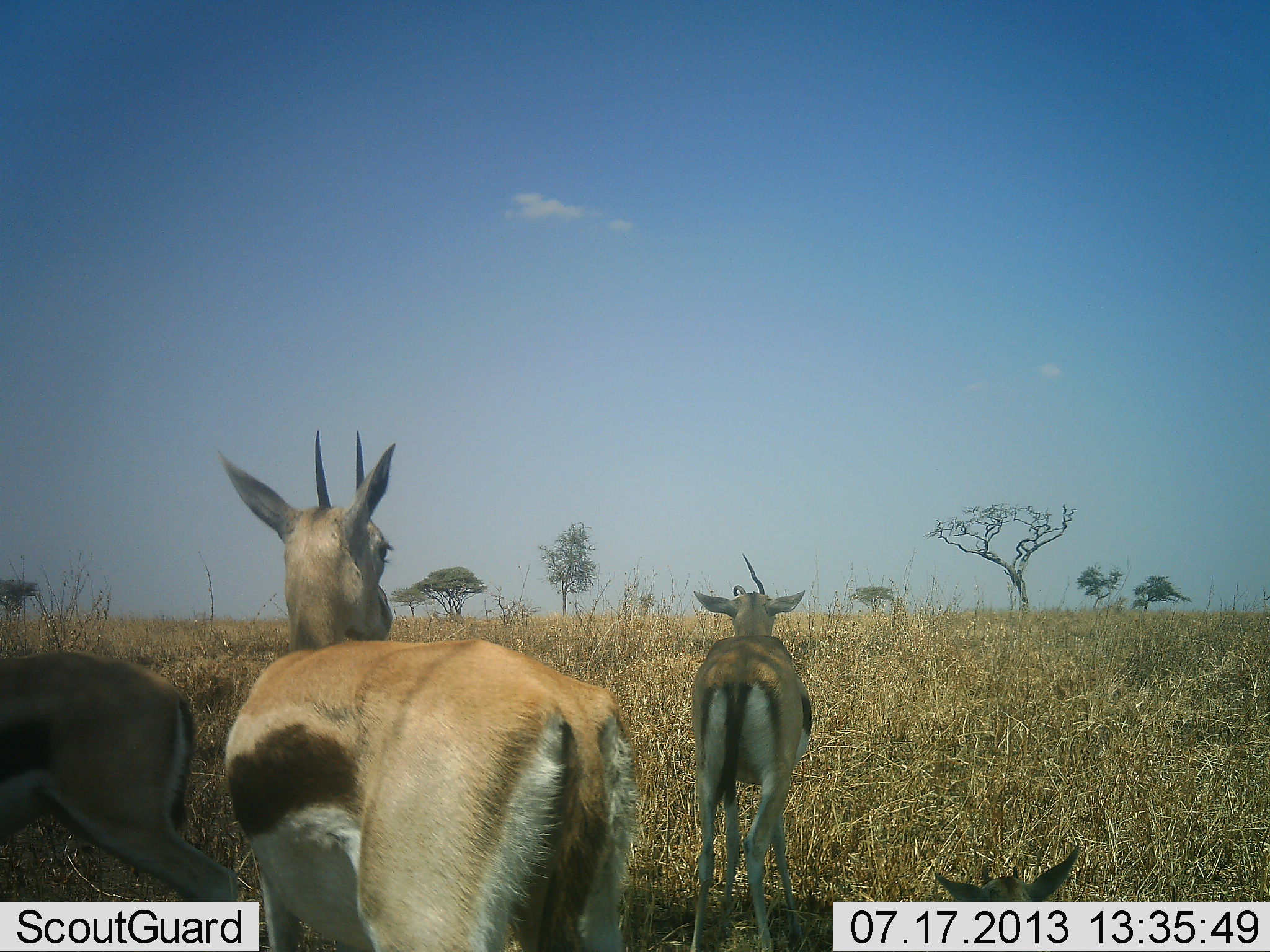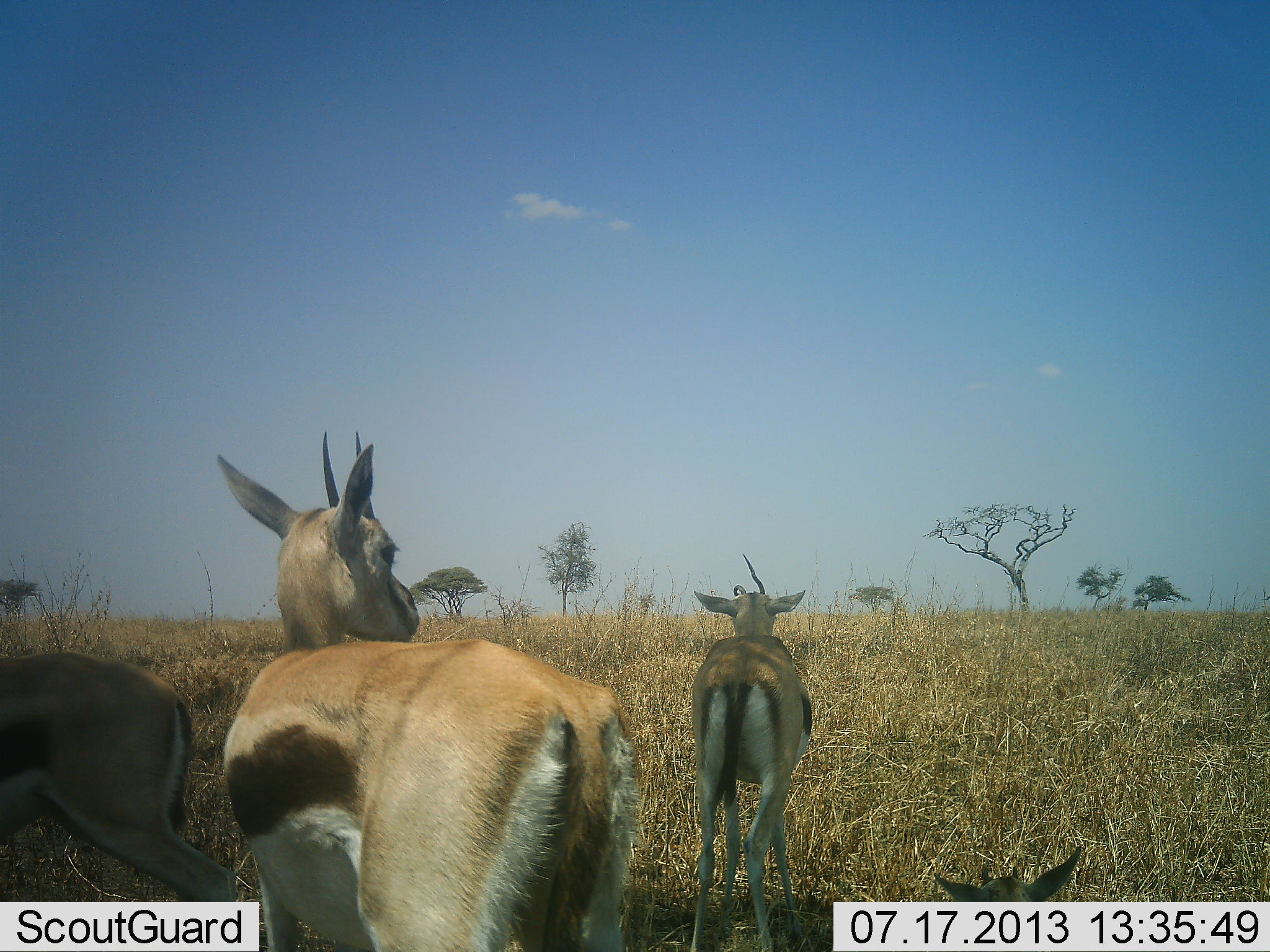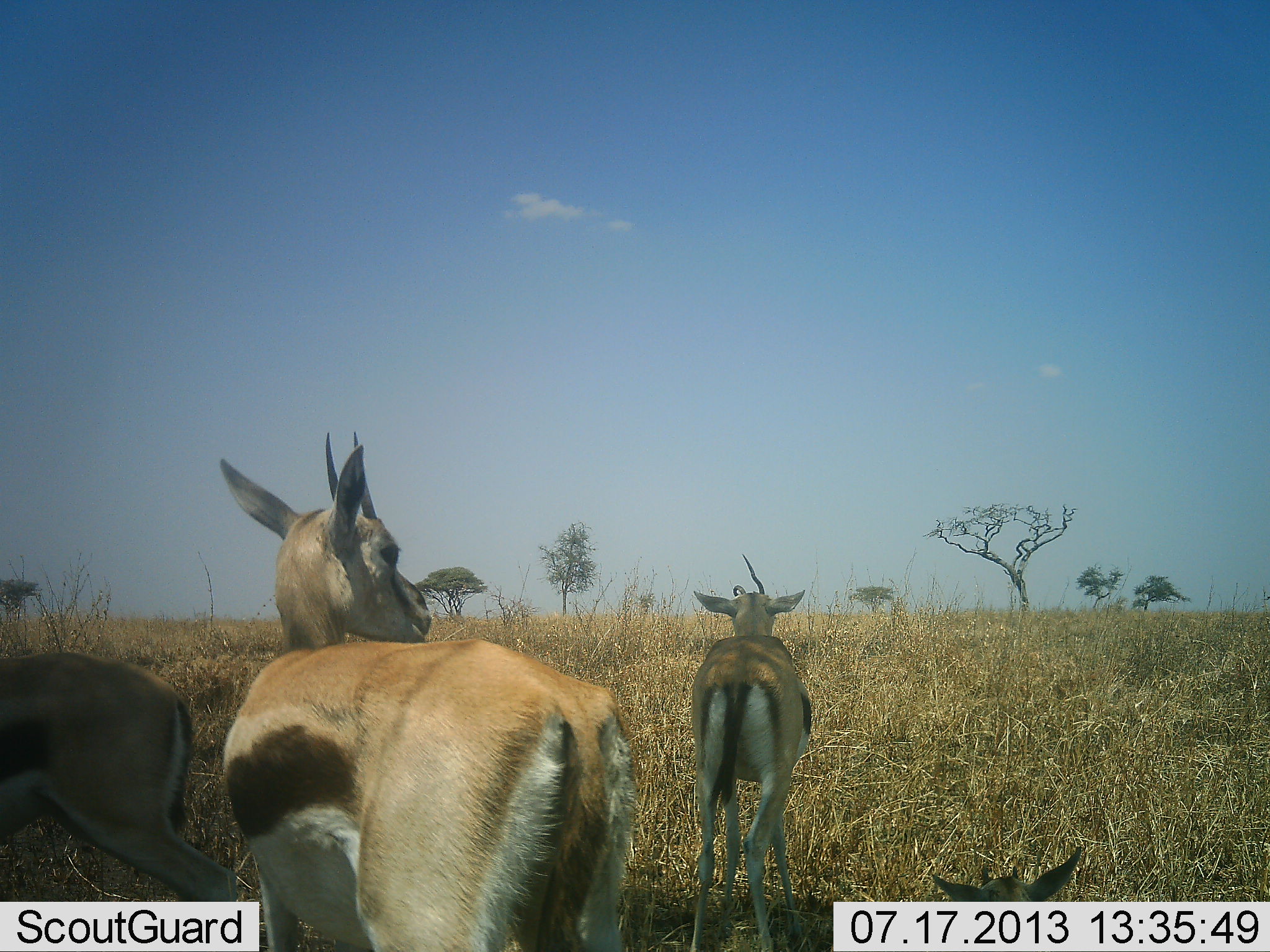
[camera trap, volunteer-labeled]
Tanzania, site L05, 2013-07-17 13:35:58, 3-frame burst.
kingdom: Animalia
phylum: Chordata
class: Mammalia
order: Artiodactyla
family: Bovidae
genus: Eudorcas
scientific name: Eudorcas thomsonii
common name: thomson's gazelle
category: gazellethomsons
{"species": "gazellethomsons (thomson's gazelle) (Eudorcas thomsonii)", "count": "4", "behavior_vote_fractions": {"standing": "83%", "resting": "28%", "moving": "22%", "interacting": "6%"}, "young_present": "17%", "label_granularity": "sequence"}